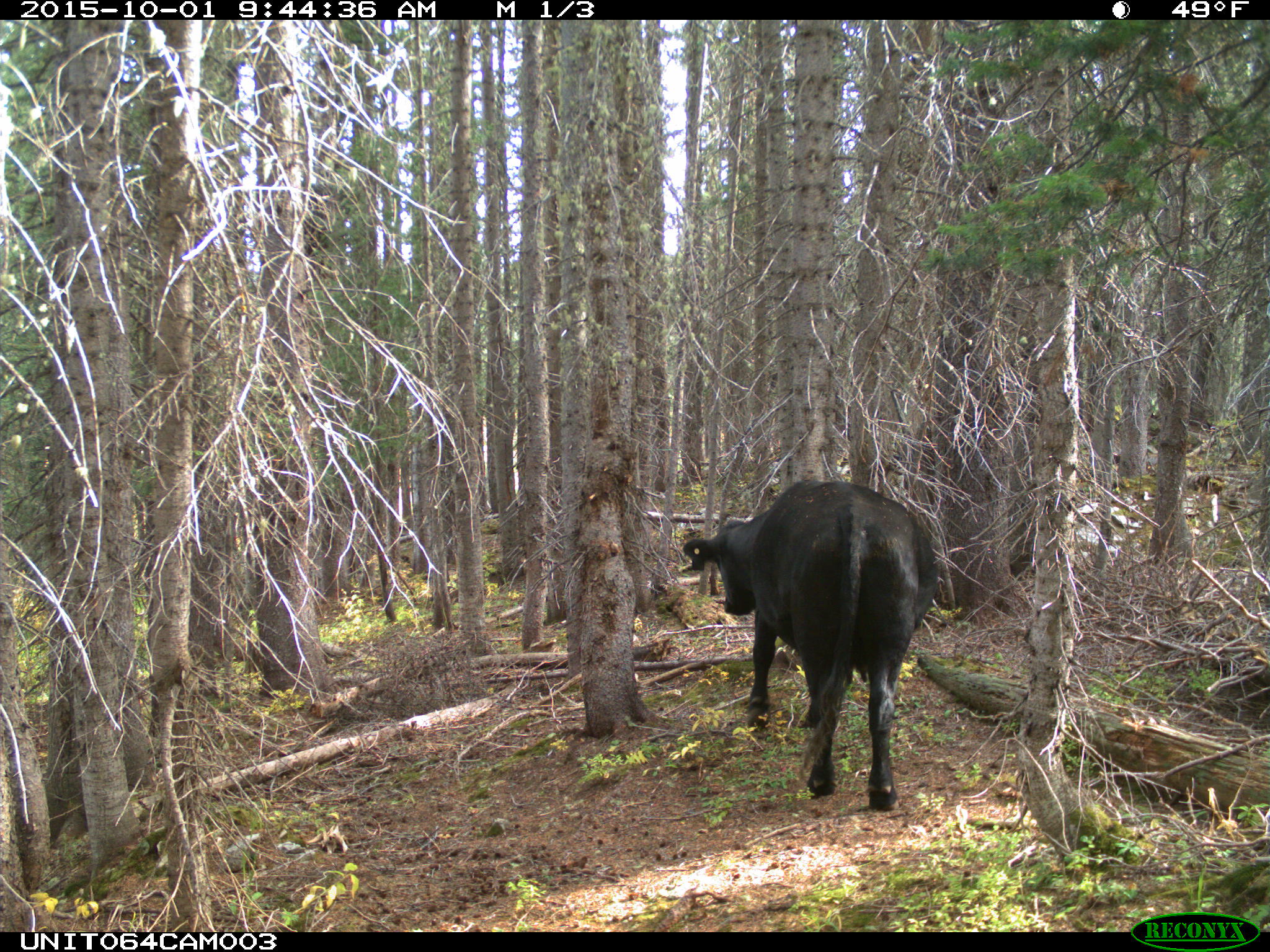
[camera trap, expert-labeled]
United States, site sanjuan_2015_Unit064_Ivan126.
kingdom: Animalia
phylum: Chordata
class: Mammalia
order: Artiodactyla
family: Bovidae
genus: Bos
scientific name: Bos taurus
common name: domestic cow